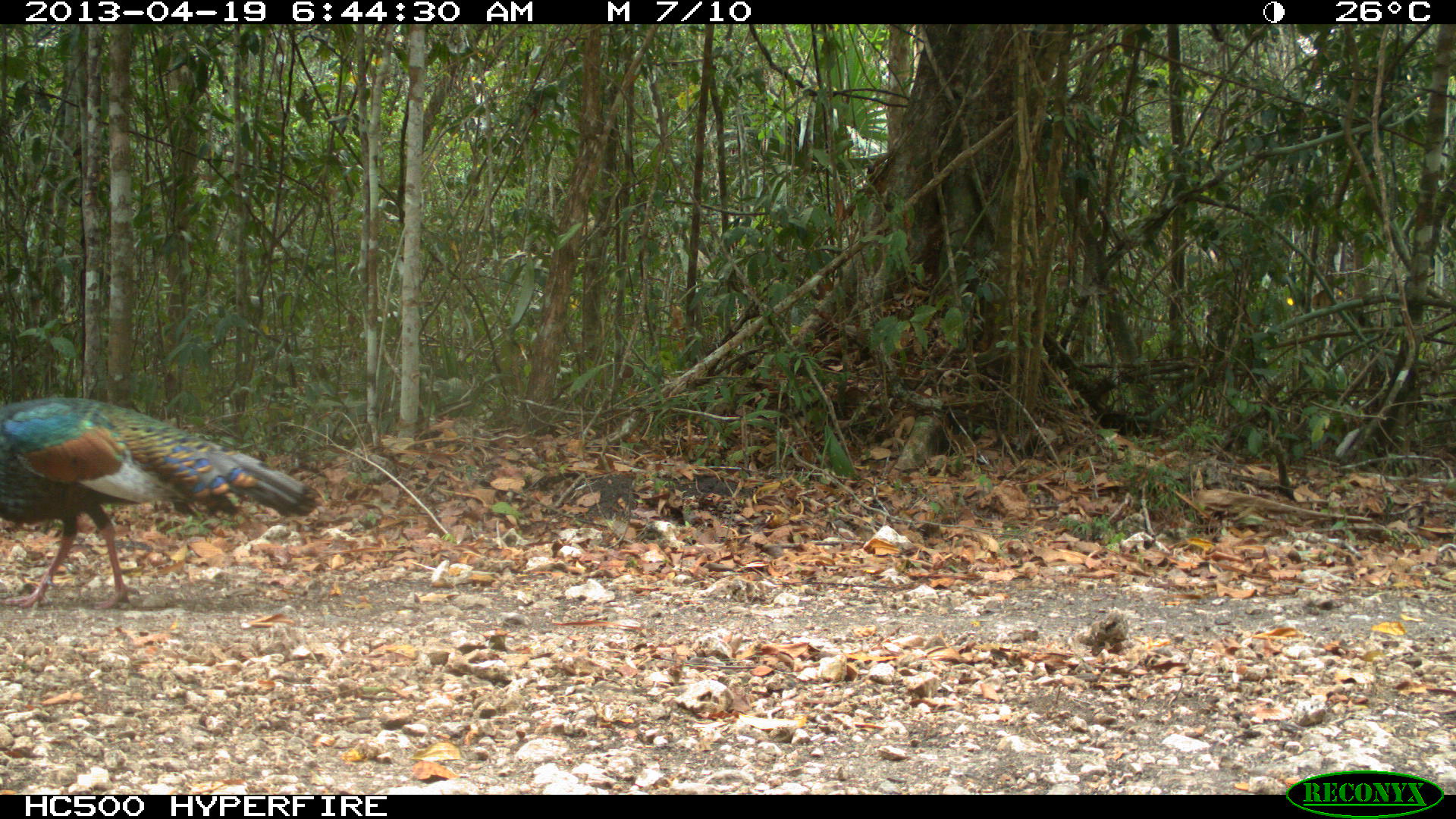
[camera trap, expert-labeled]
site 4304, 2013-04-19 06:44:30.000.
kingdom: Animalia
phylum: Chordata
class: Aves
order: Galliformes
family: Phasianidae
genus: Meleagris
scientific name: Meleagris ocellata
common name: ocellated turkey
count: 1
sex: male